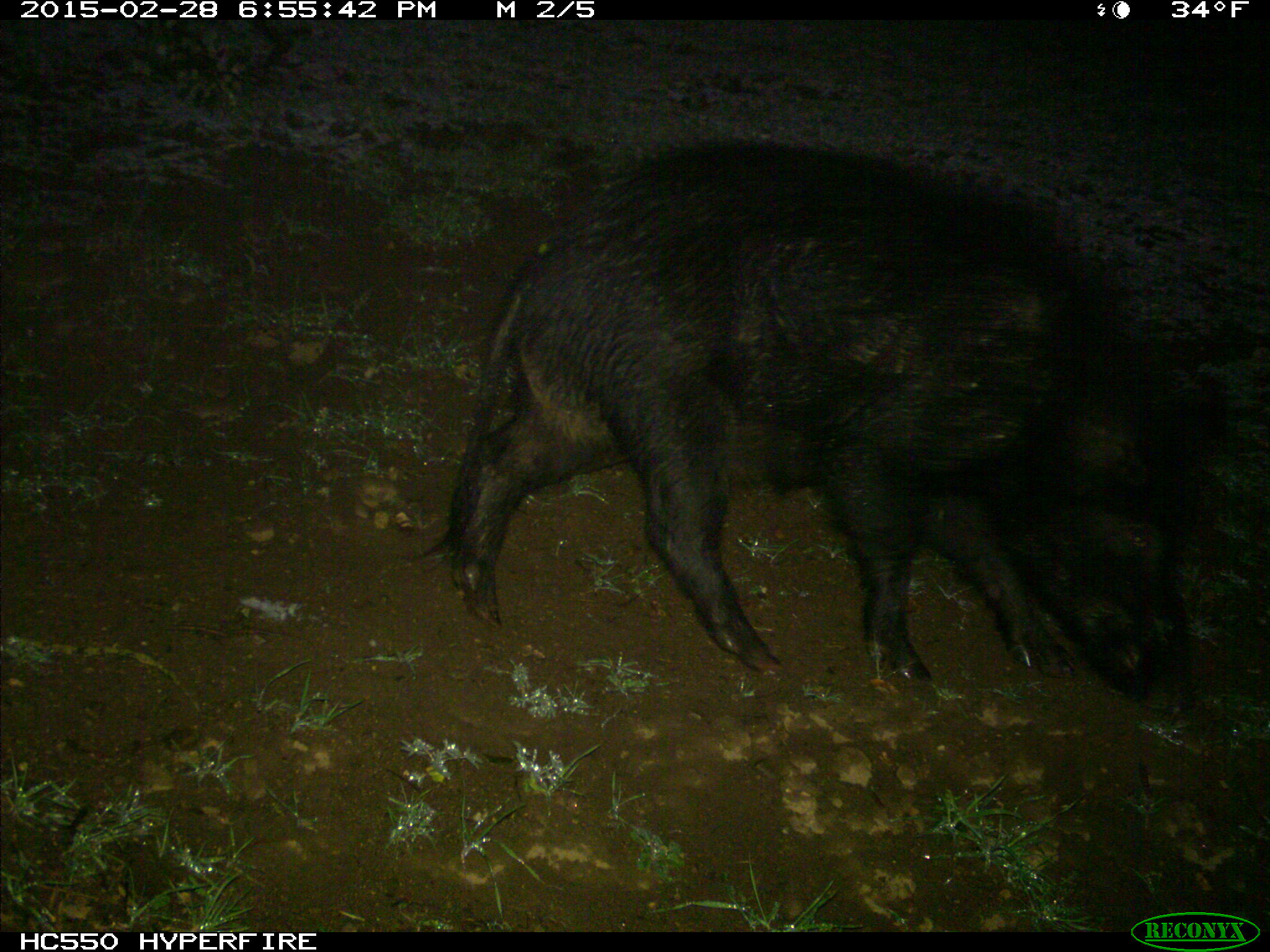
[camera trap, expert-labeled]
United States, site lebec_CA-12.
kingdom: Animalia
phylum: Chordata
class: Mammalia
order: Artiodactyla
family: Suidae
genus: Sus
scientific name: Sus scrofa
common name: wild boar